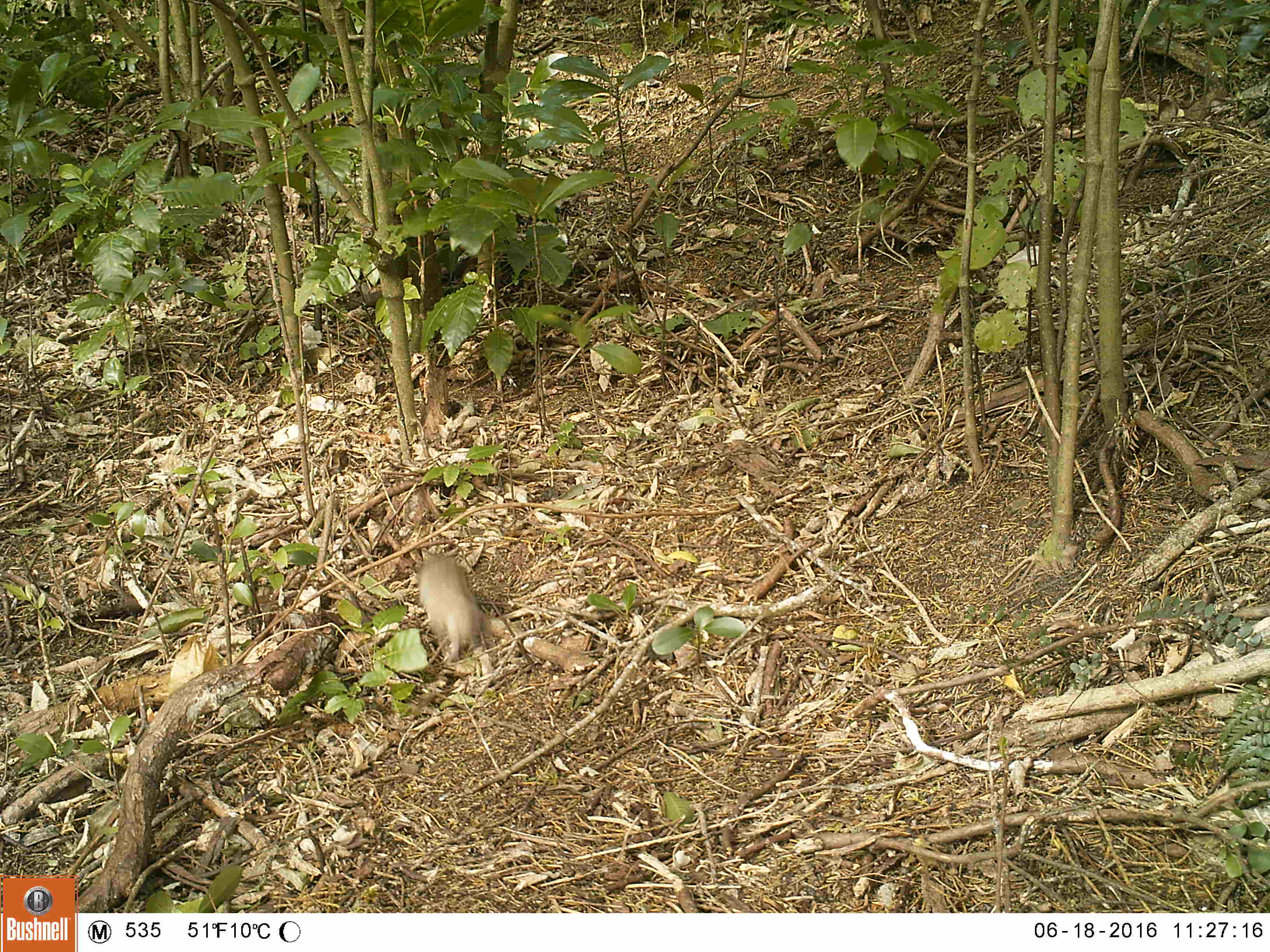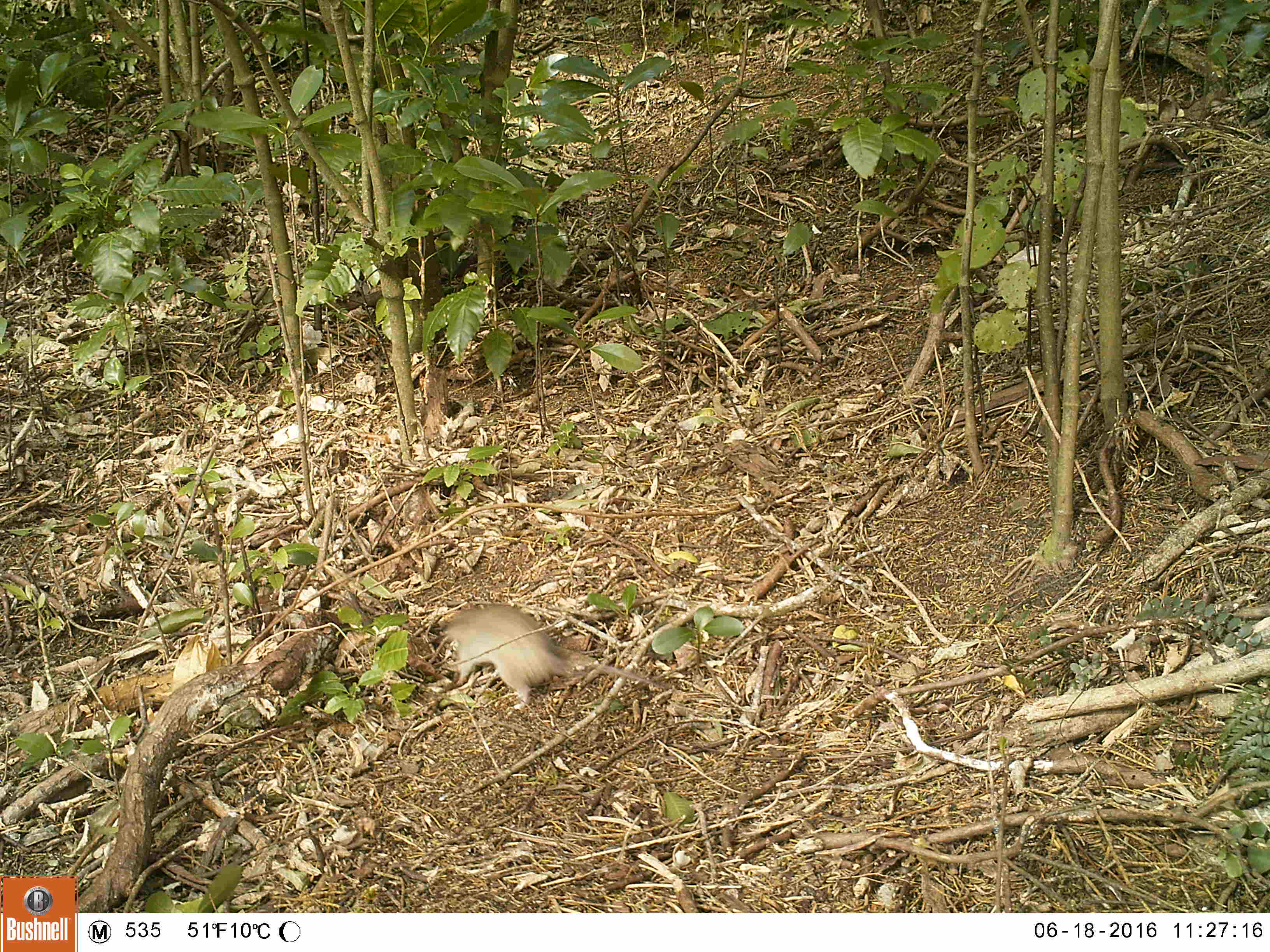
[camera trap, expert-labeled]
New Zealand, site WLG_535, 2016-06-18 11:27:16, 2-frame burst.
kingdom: Animalia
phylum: Chordata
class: Mammalia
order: Rodentia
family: Muridae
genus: Rattus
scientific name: Rattus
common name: rat